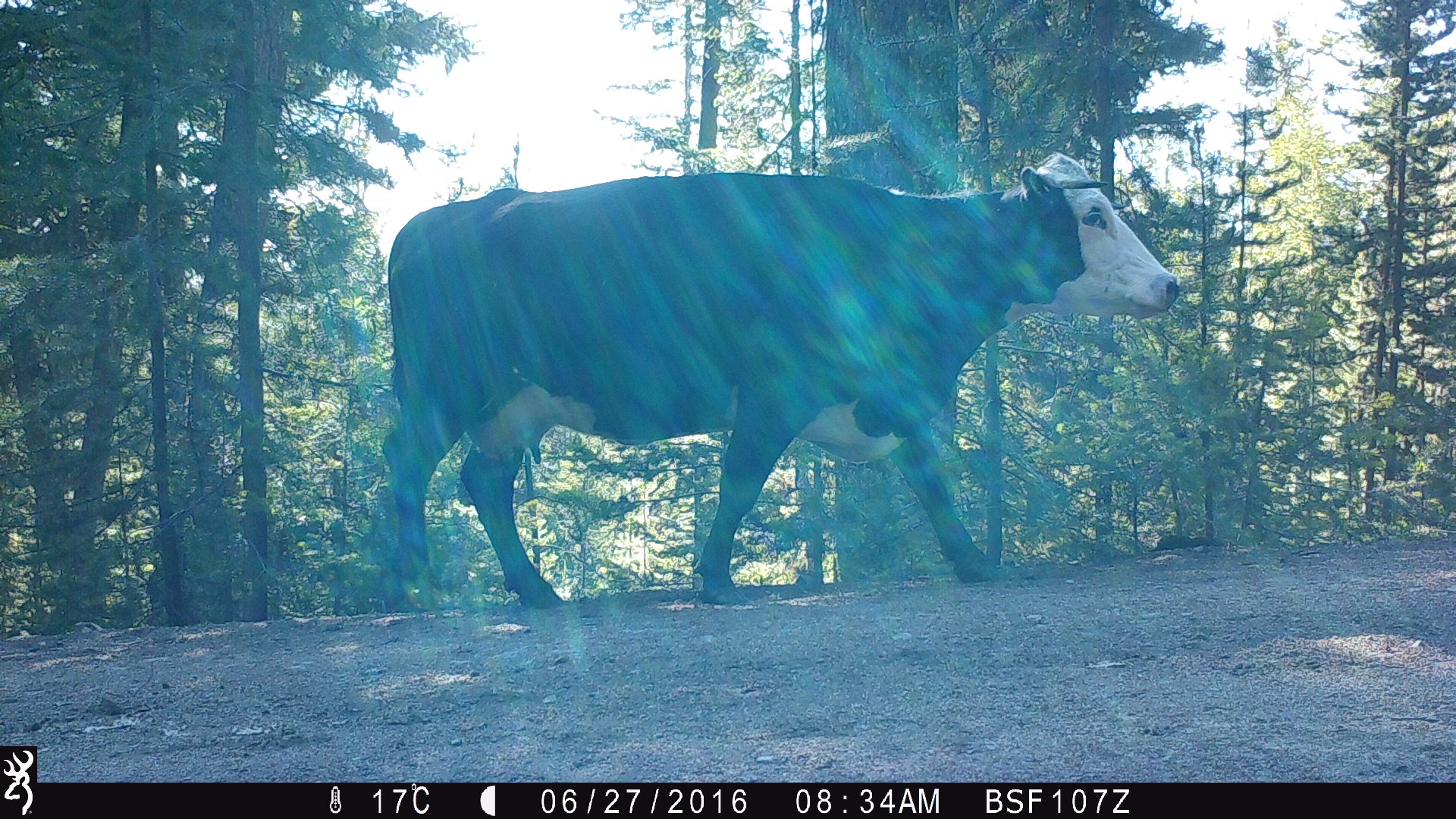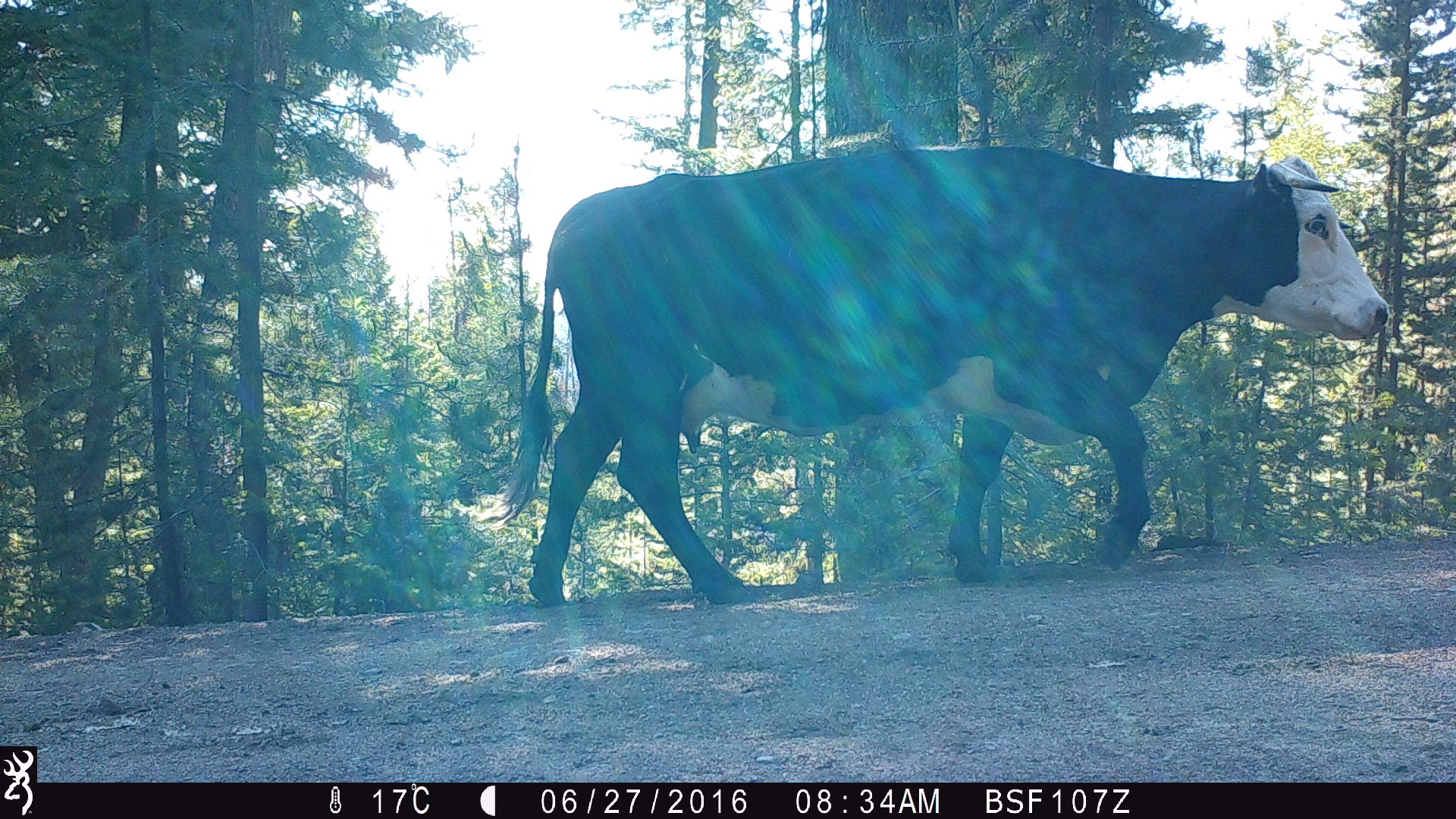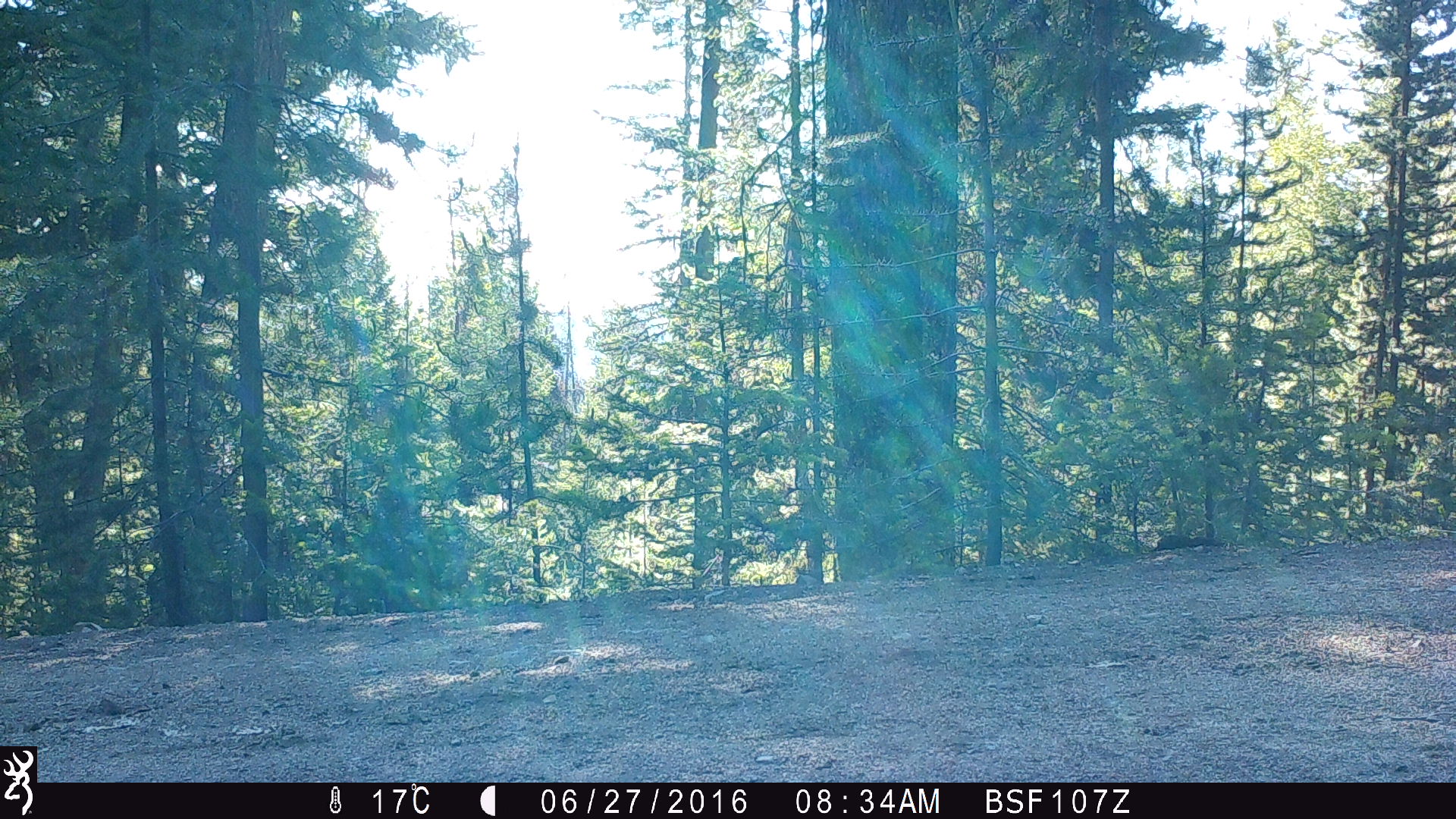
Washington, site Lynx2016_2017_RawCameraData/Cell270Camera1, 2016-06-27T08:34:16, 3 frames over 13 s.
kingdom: Animalia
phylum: Chordata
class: Mammalia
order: Artiodactyla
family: Bovidae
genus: Bos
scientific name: Bos taurus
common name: domestic cattle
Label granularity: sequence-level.